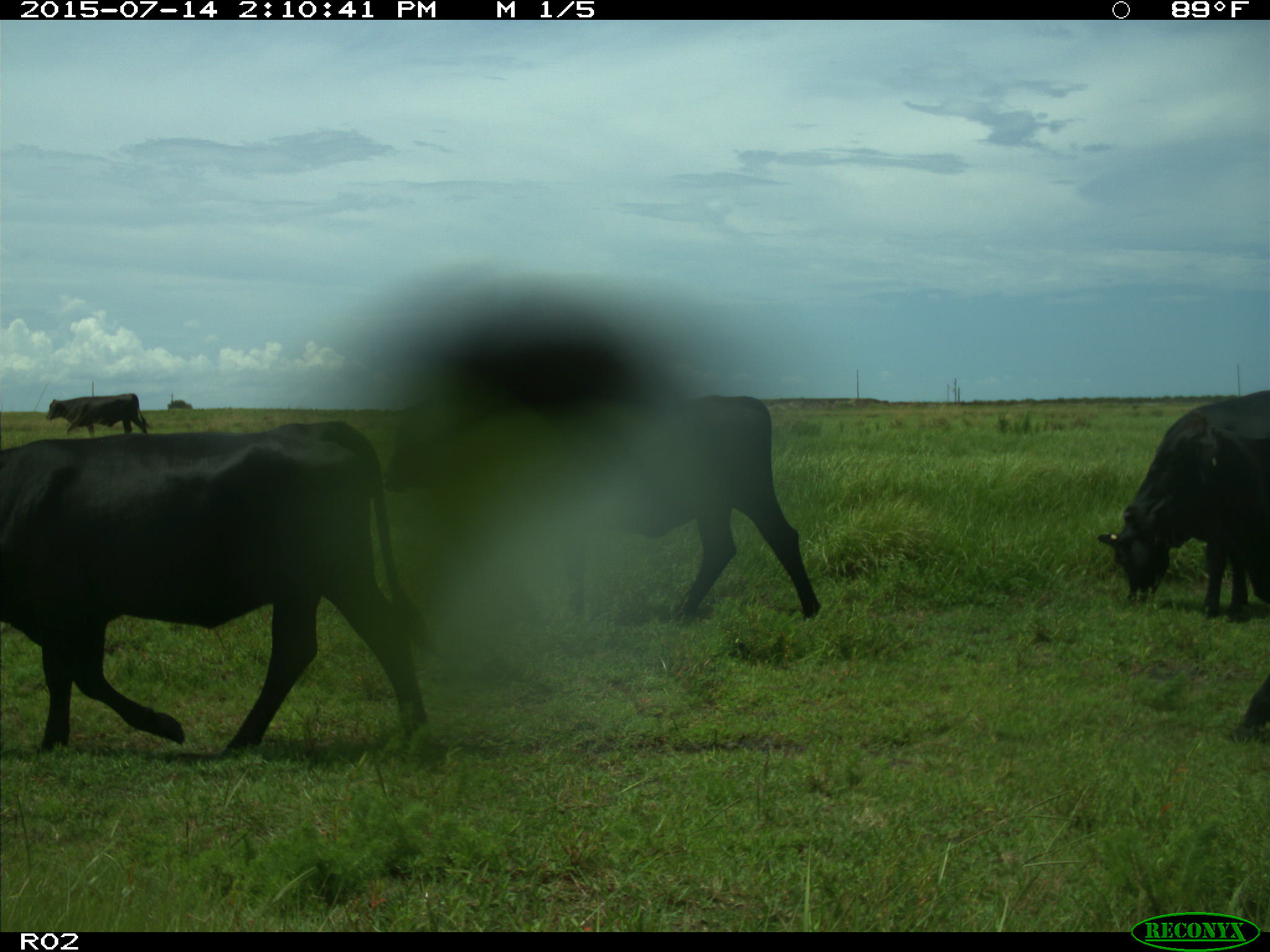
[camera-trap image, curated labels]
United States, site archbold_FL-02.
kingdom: Animalia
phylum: Chordata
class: Mammalia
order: Artiodactyla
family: Bovidae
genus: Bos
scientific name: Bos taurus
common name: domestic cow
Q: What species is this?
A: Bos taurus (domestic cow).